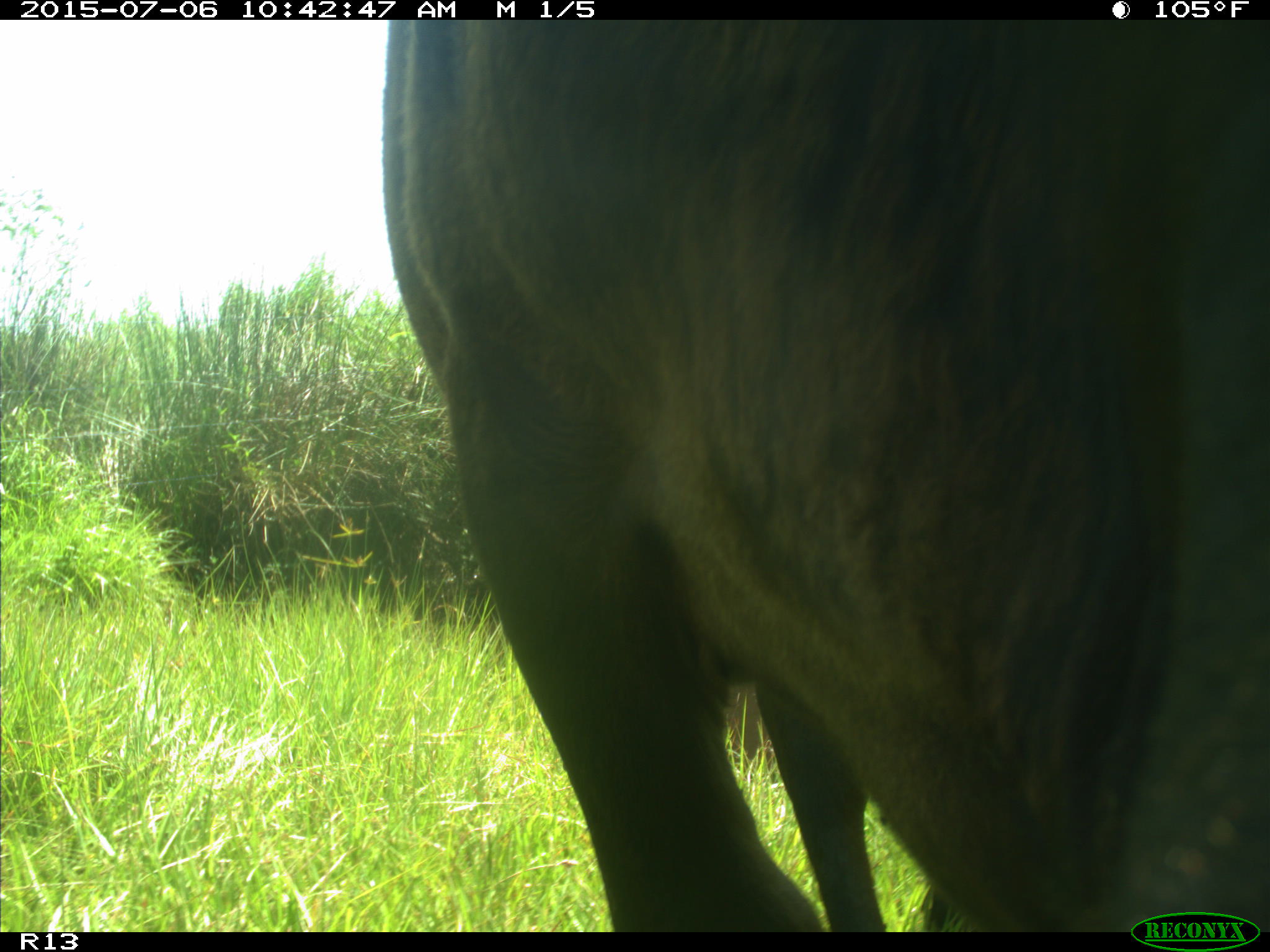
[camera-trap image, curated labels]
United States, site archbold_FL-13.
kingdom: Animalia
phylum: Chordata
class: Mammalia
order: Artiodactyla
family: Bovidae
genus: Bos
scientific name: Bos taurus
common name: domestic cow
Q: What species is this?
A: Bos taurus (domestic cow).